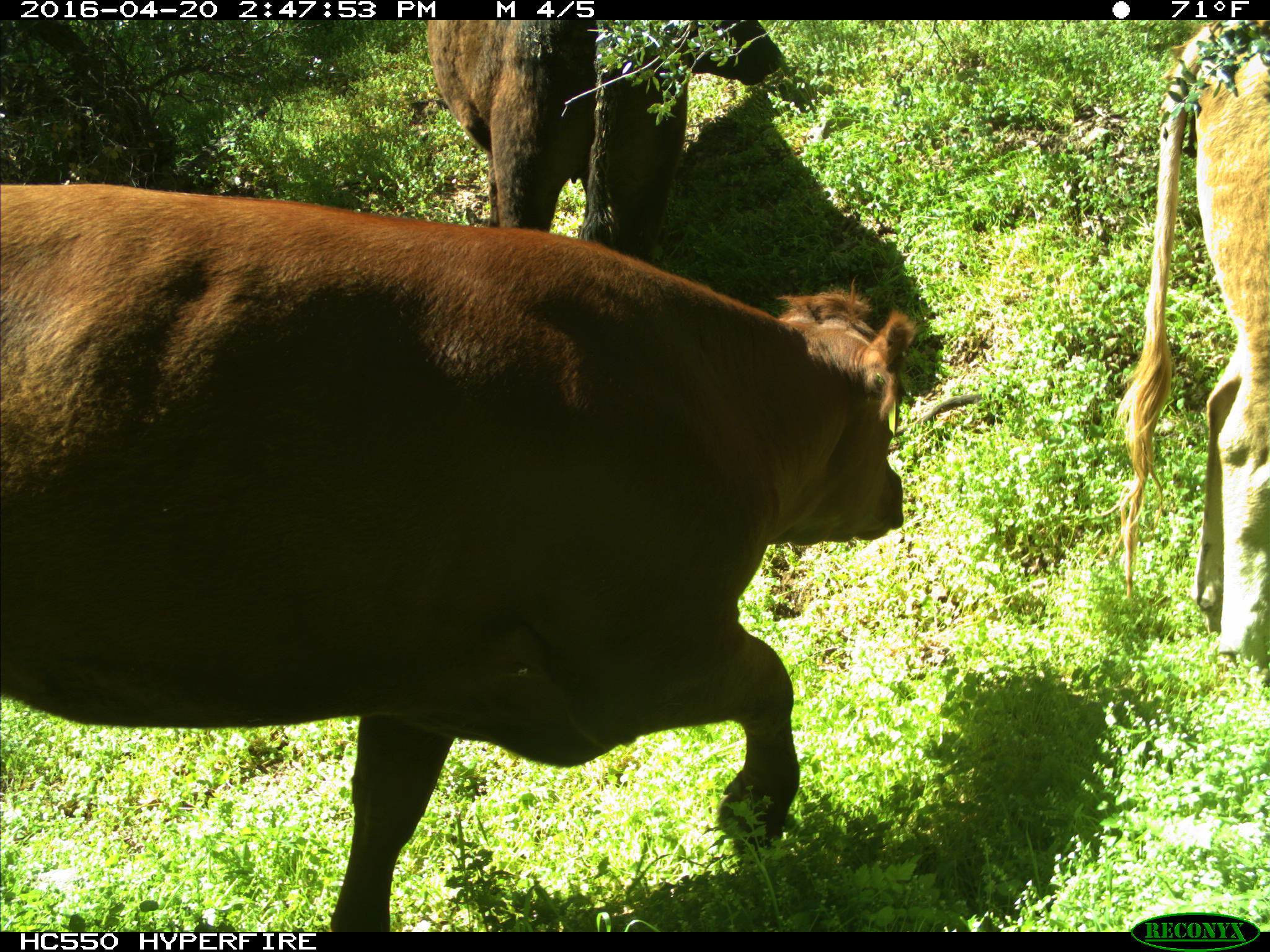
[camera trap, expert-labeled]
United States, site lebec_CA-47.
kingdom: Animalia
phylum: Chordata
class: Mammalia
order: Artiodactyla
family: Bovidae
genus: Bos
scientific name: Bos taurus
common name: domestic cow